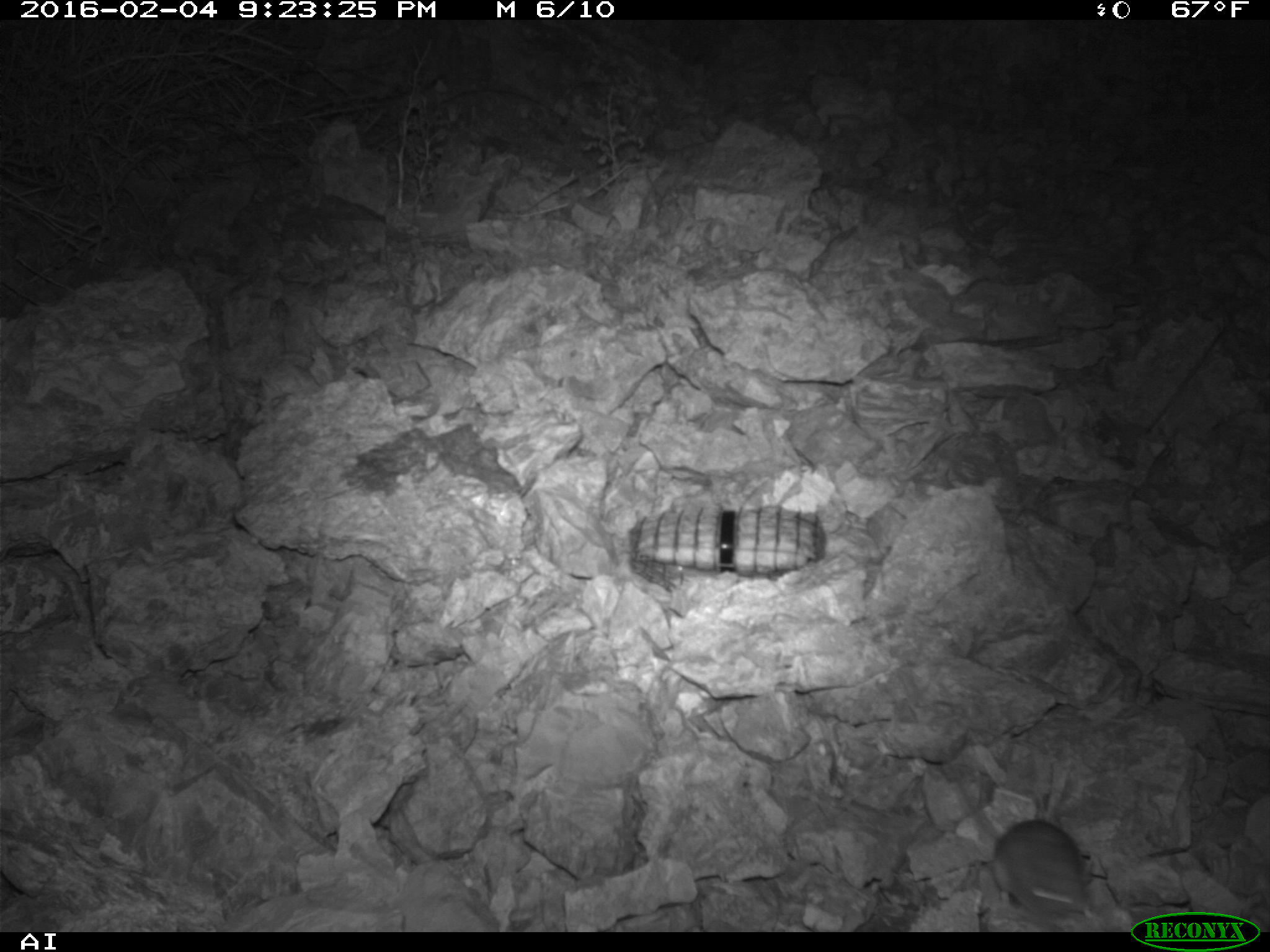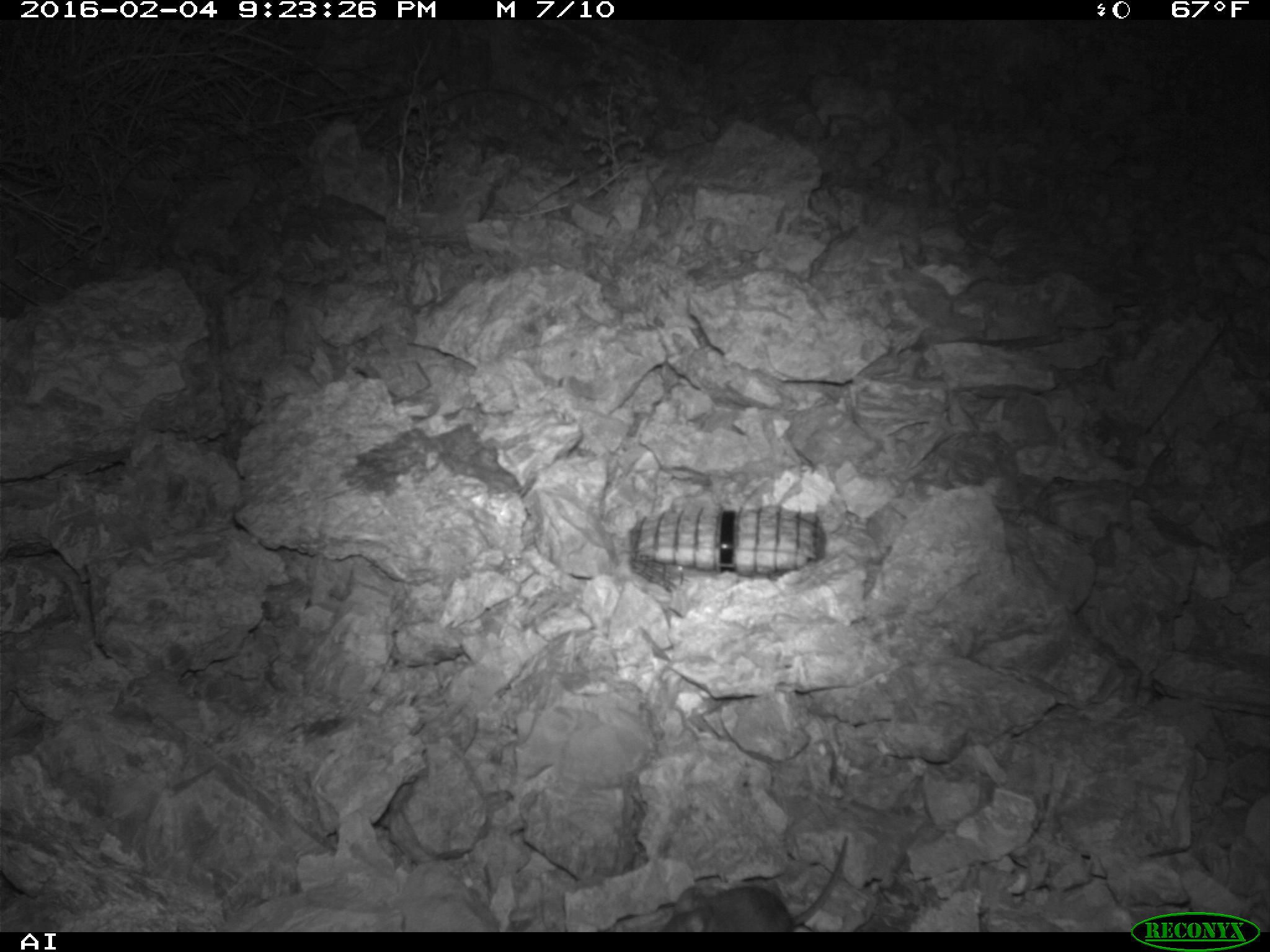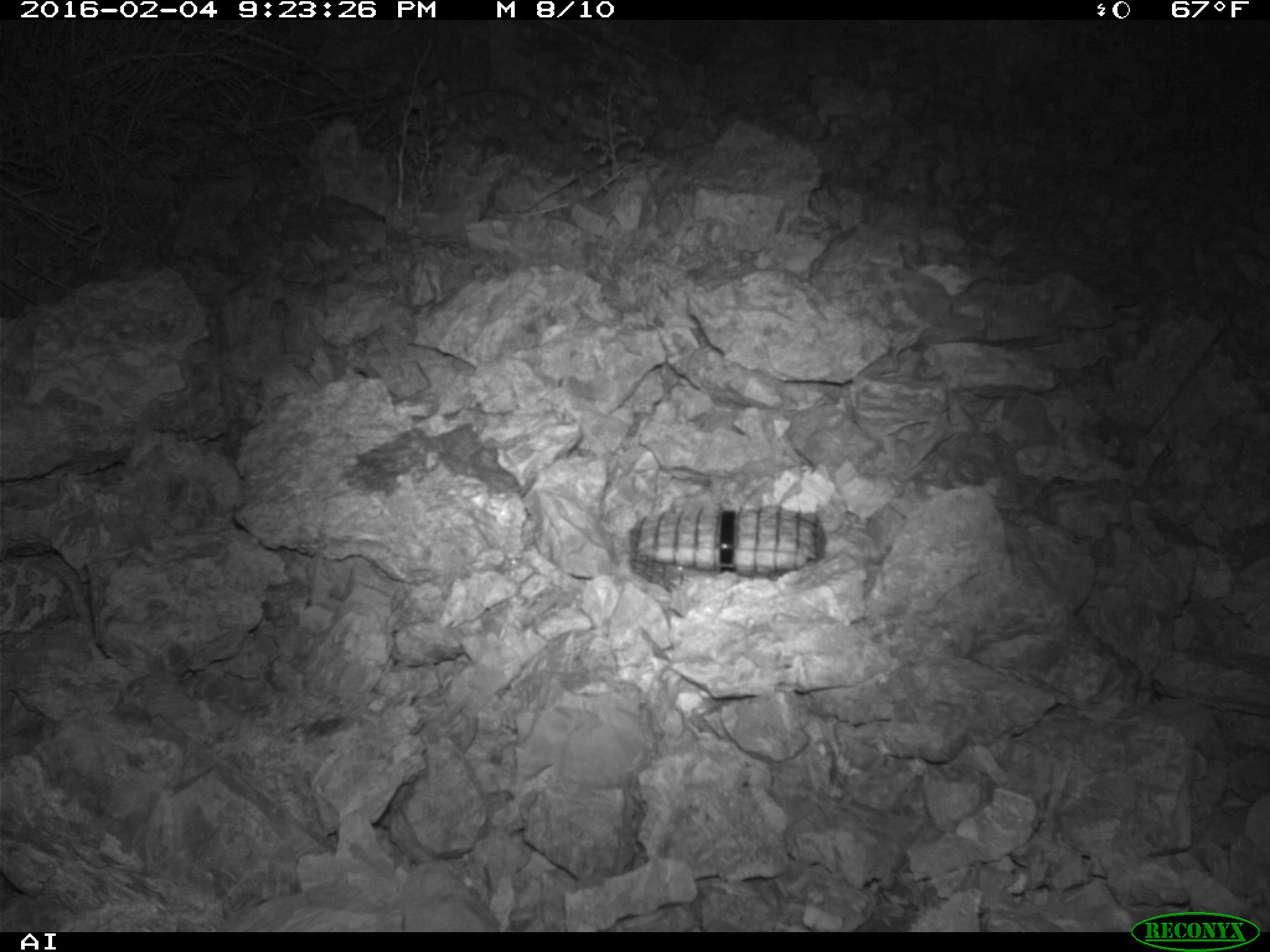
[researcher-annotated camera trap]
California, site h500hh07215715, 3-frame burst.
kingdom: Animalia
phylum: Chordata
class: Mammalia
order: Rodentia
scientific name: Rodentia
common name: rodent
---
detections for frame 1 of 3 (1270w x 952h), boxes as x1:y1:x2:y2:
rodent: 954:777:1093:919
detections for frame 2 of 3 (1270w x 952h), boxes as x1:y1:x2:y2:
rodent: 661:834:849:930